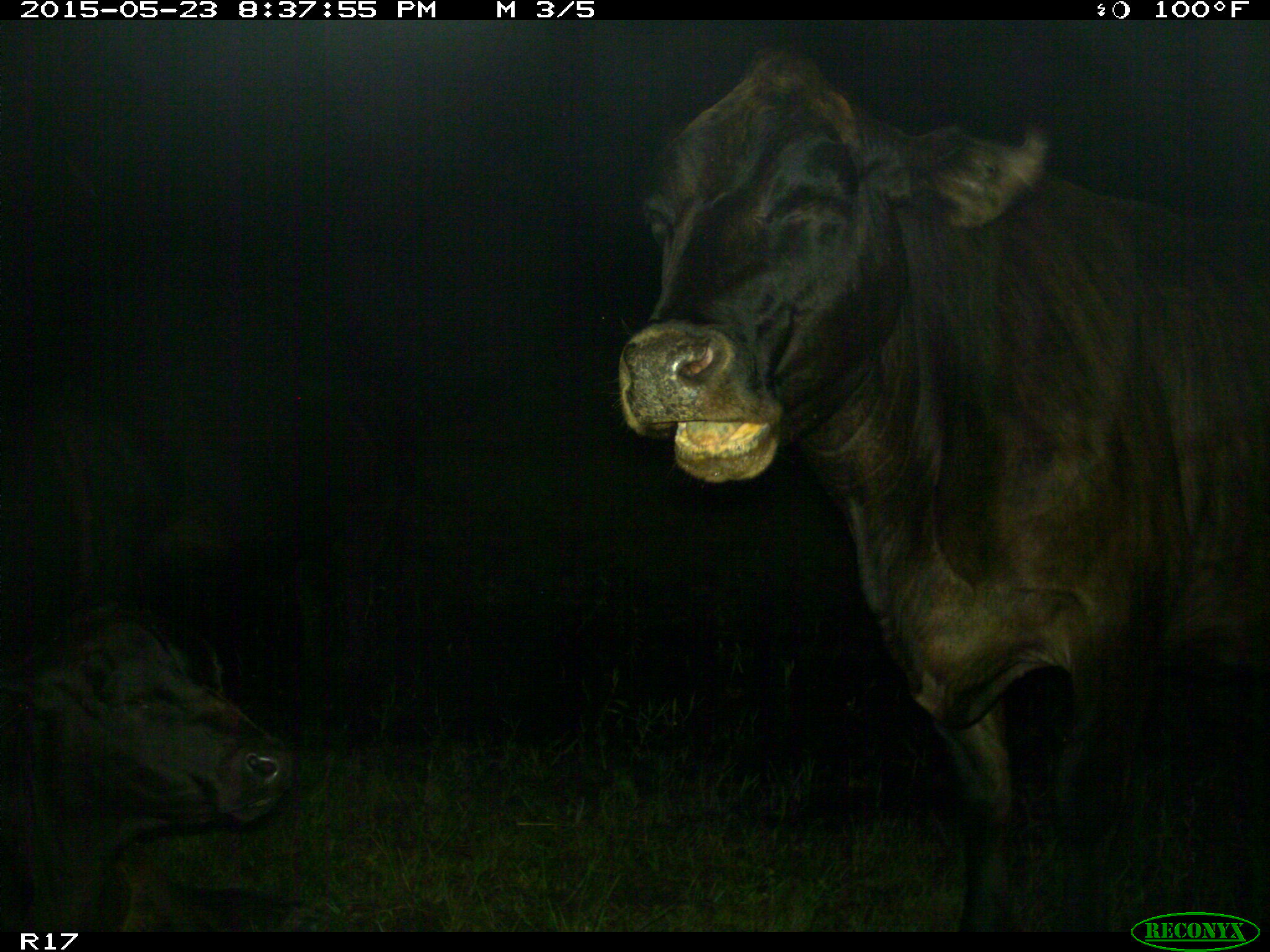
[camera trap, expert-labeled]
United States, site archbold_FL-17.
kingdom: Animalia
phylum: Chordata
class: Mammalia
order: Artiodactyla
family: Bovidae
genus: Bos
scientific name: Bos taurus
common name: domestic cow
Bos taurus (domestic cow).